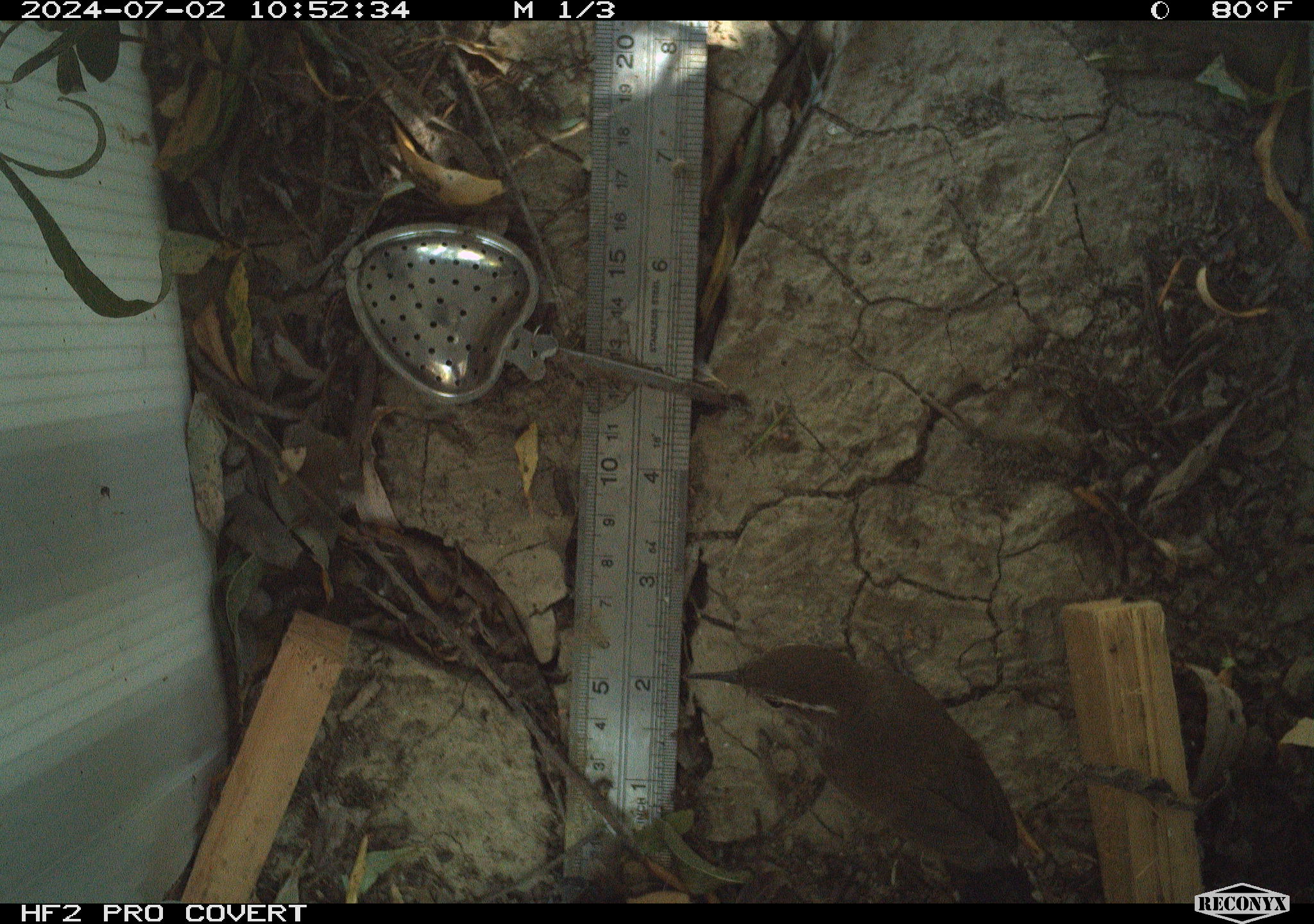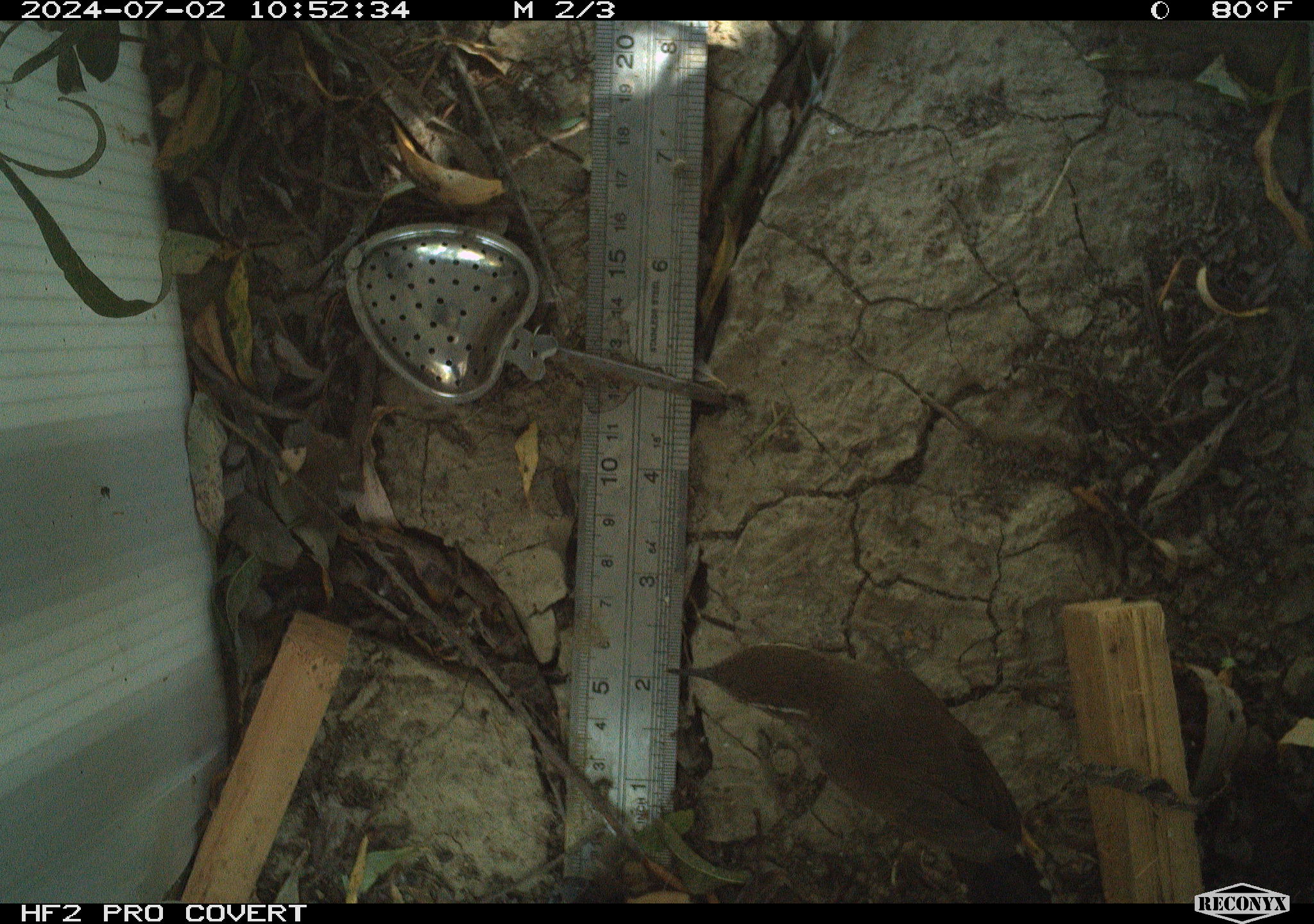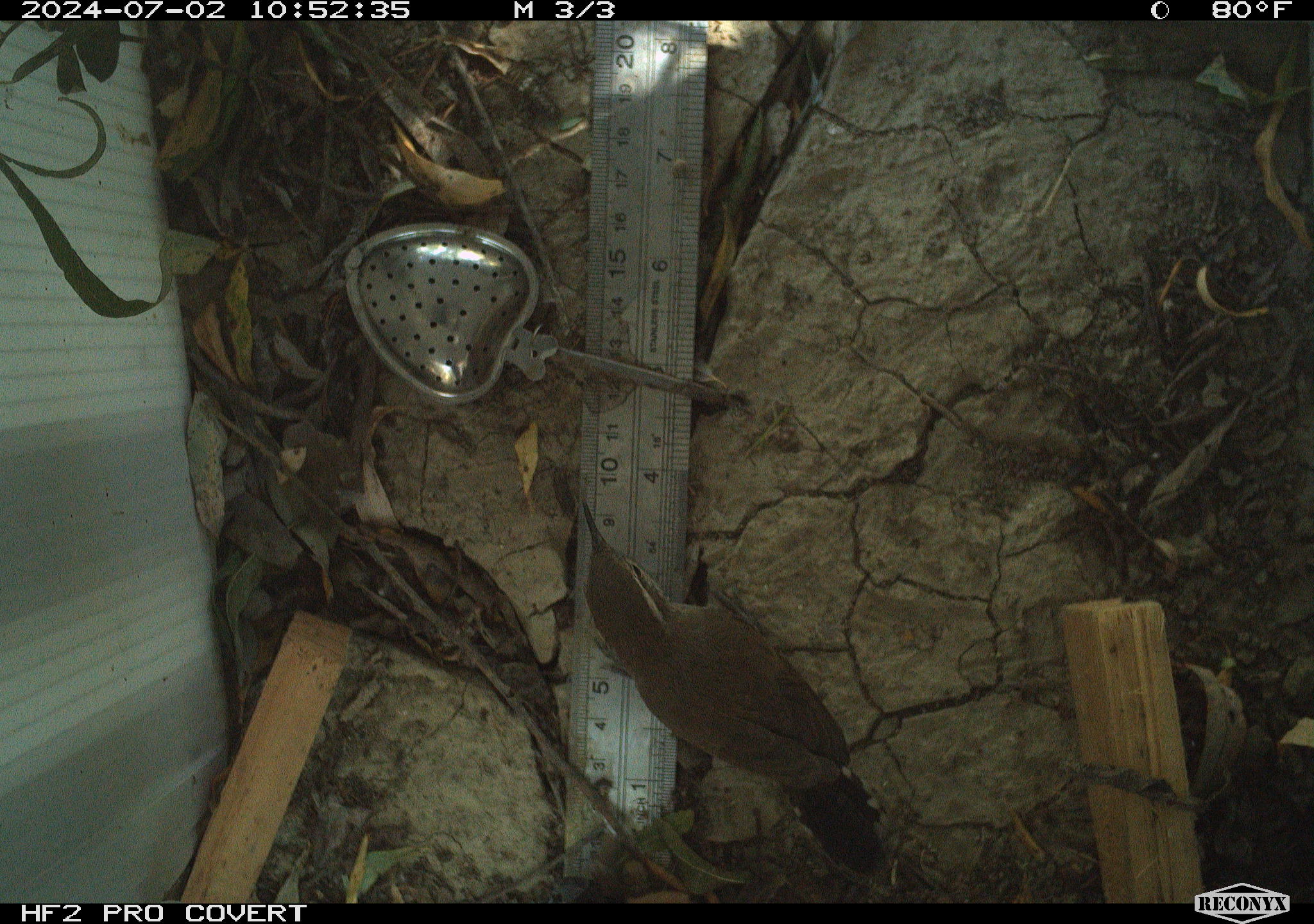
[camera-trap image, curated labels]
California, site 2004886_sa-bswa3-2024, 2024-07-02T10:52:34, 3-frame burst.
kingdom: Animalia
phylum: Chordata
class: Aves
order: Passeriformes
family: Troglodytidae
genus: Thryomanes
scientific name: Thryomanes bewickii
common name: bewick's wren